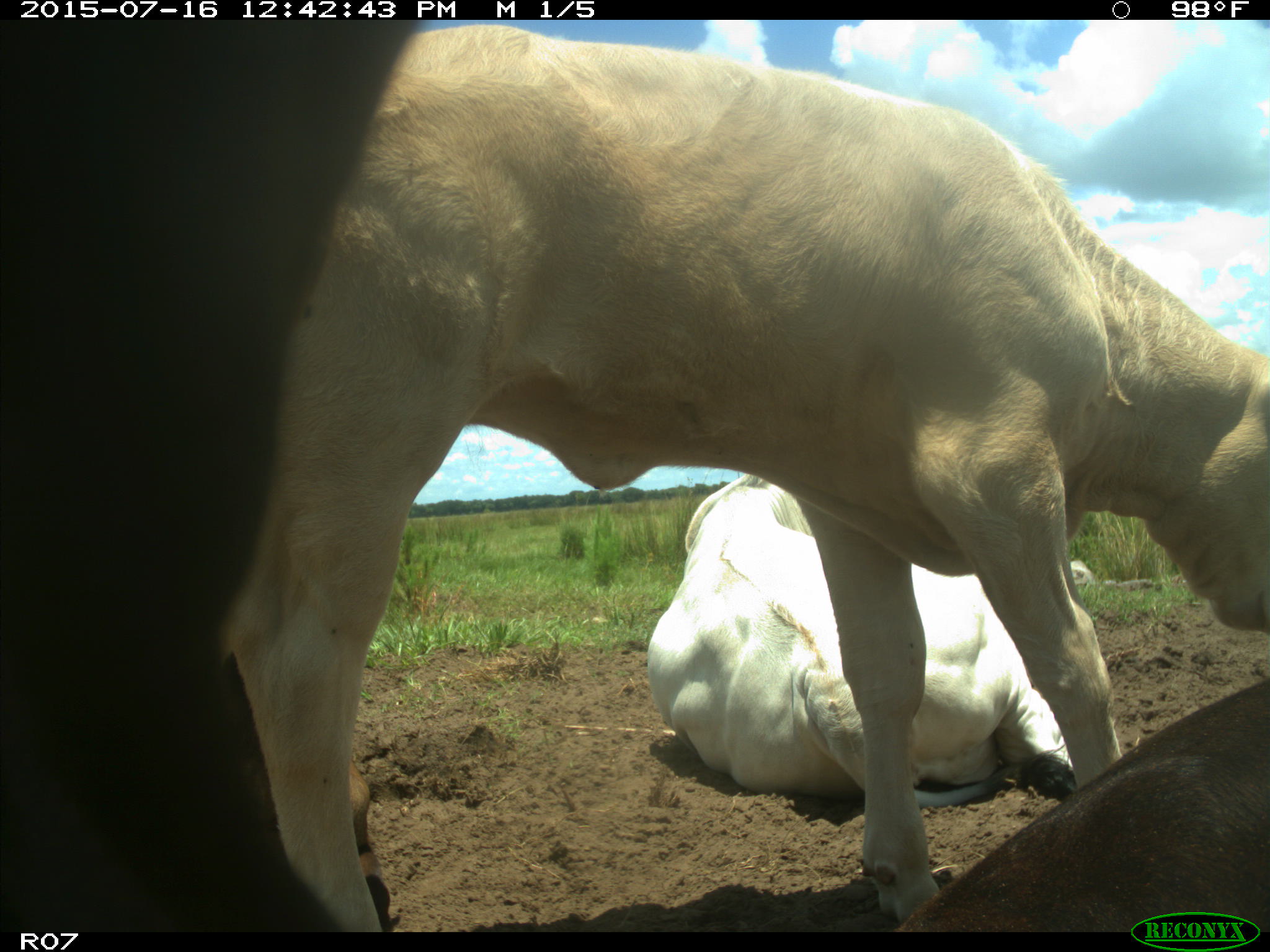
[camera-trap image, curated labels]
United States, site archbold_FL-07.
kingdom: Animalia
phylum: Chordata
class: Mammalia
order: Artiodactyla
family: Bovidae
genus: Bos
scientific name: Bos taurus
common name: domestic cow